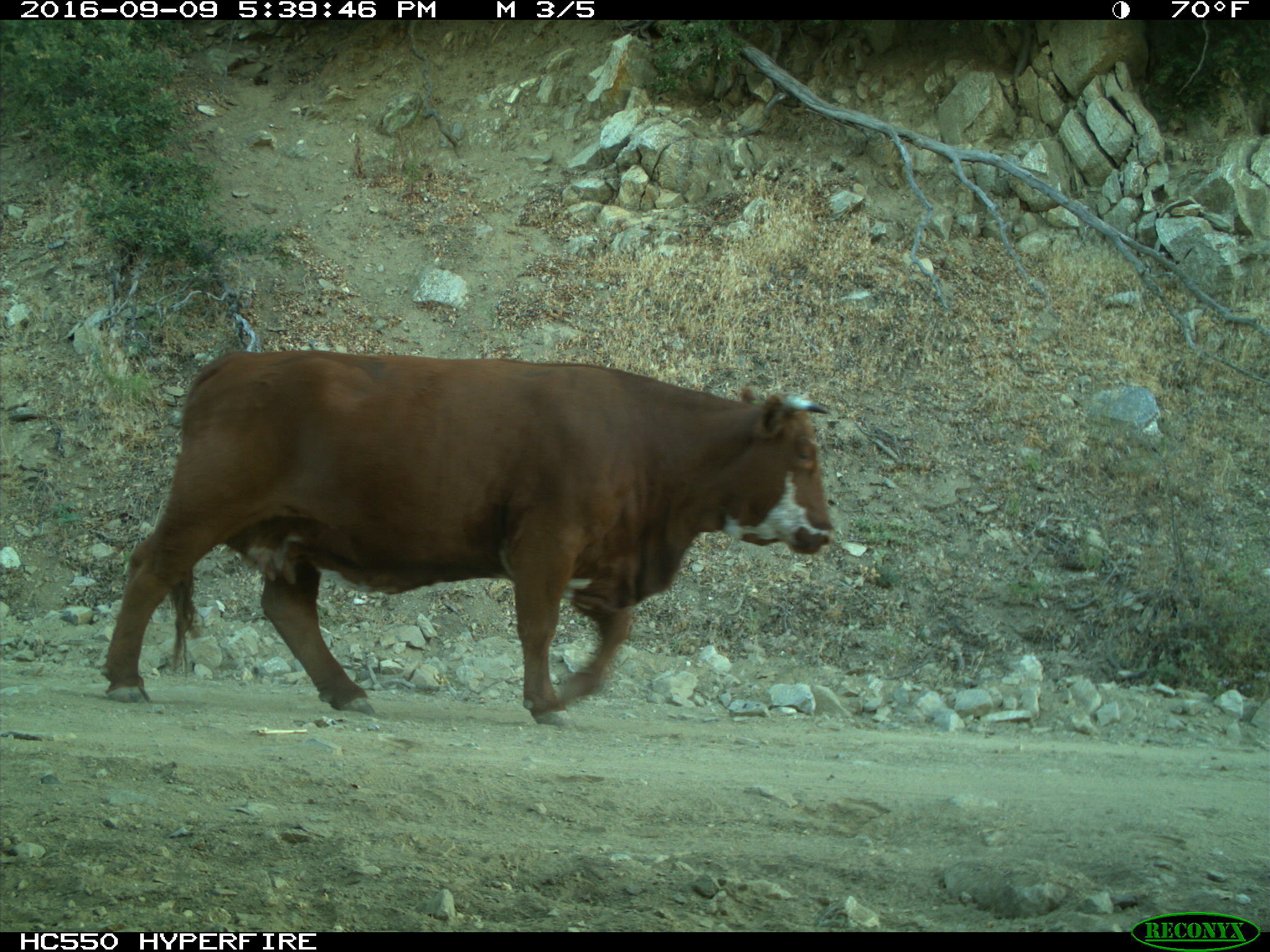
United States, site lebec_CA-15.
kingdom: Animalia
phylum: Chordata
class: Mammalia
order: Artiodactyla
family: Bovidae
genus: Bos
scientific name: Bos taurus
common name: domestic cow